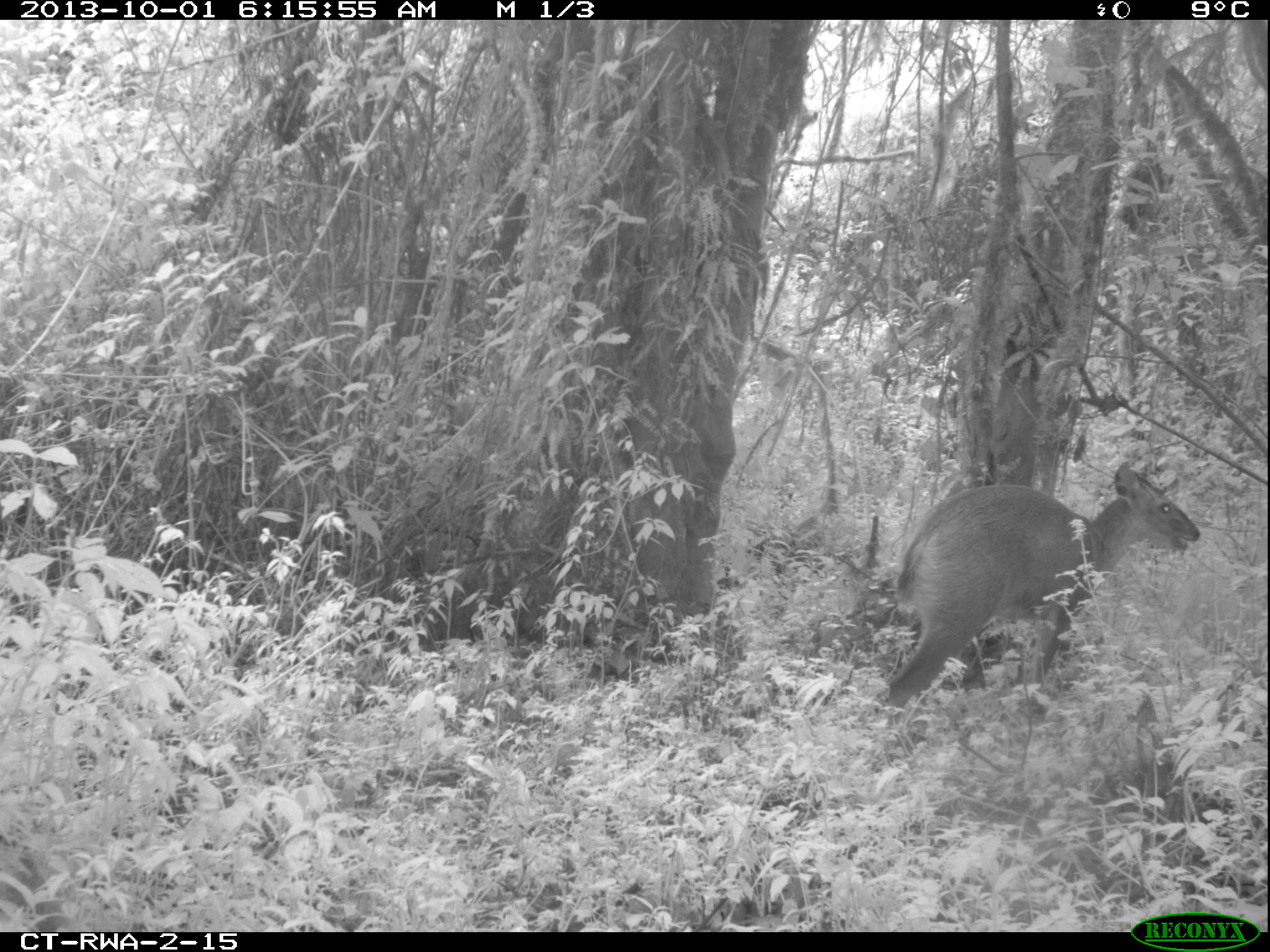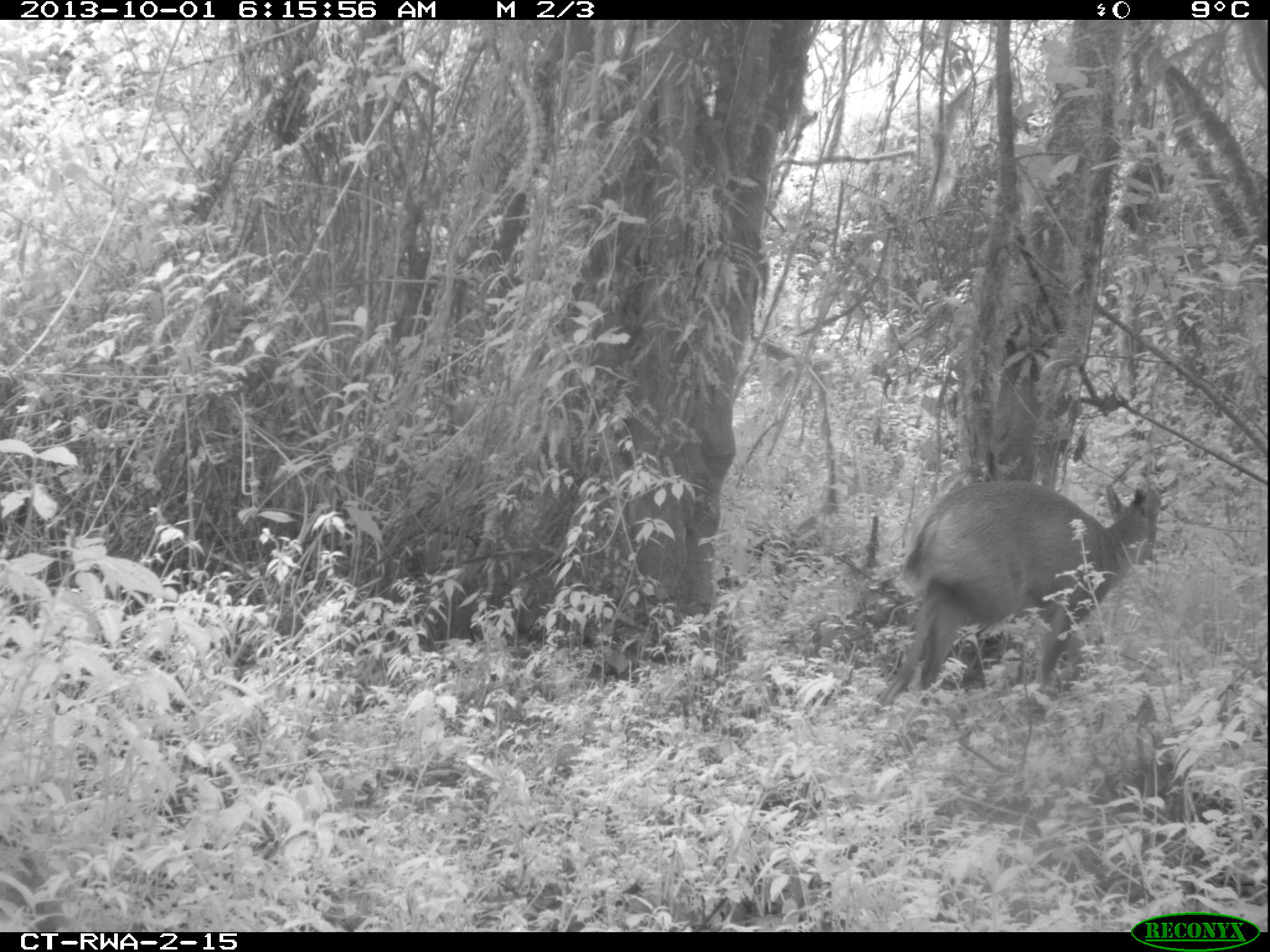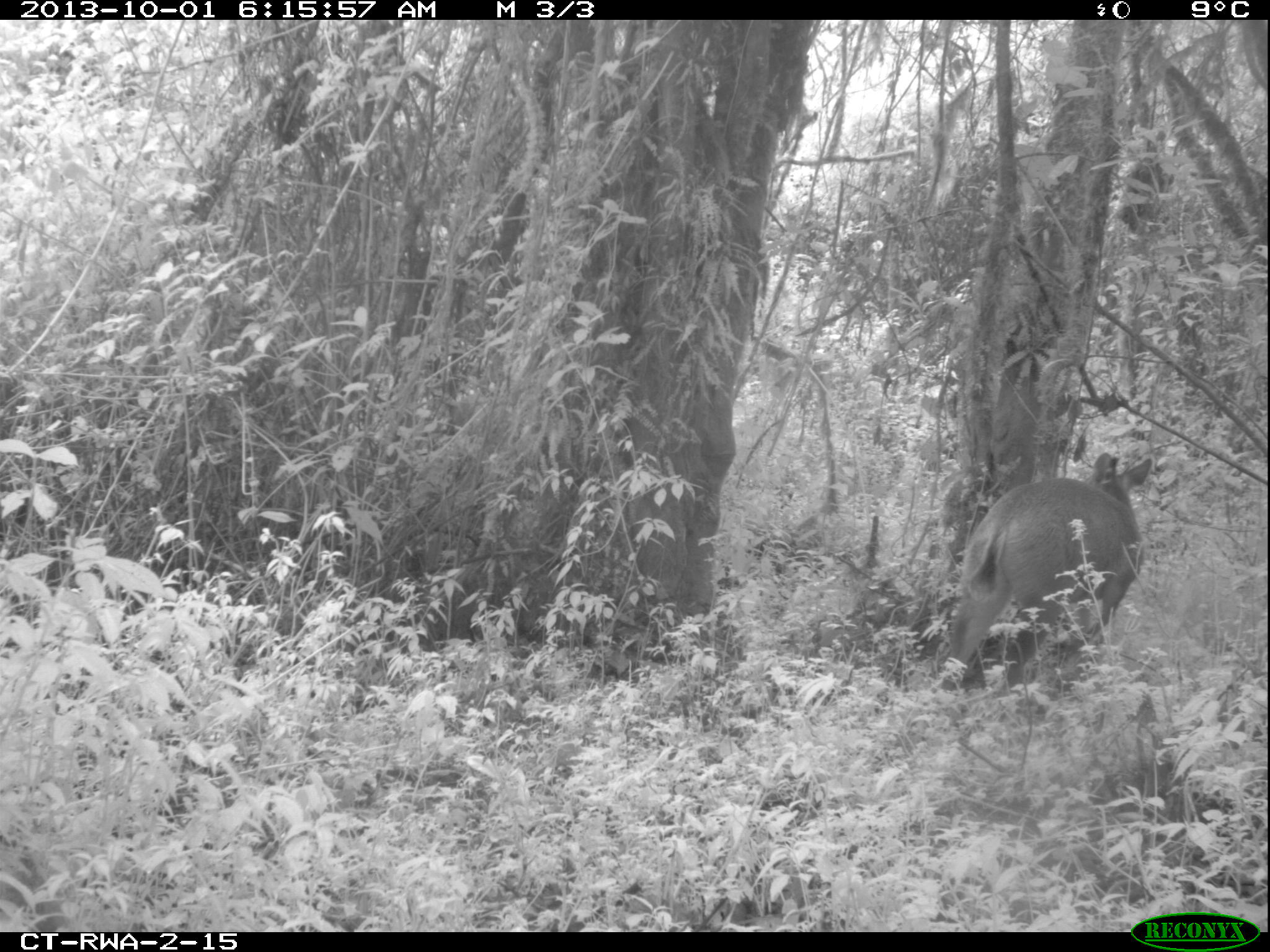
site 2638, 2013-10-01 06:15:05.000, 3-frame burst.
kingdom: Animalia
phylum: Chordata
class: Mammalia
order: Artiodactyla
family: Bovidae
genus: Cephalophus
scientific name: Cephalophus nigrifrons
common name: black-fronted duiker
Cephalophus nigrifrons (black-fronted duiker), count 1.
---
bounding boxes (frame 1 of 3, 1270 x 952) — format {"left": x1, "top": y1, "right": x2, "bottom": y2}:
cephalophus nigrifrons: {"left": 883, "top": 463, "right": 1199, "bottom": 735}